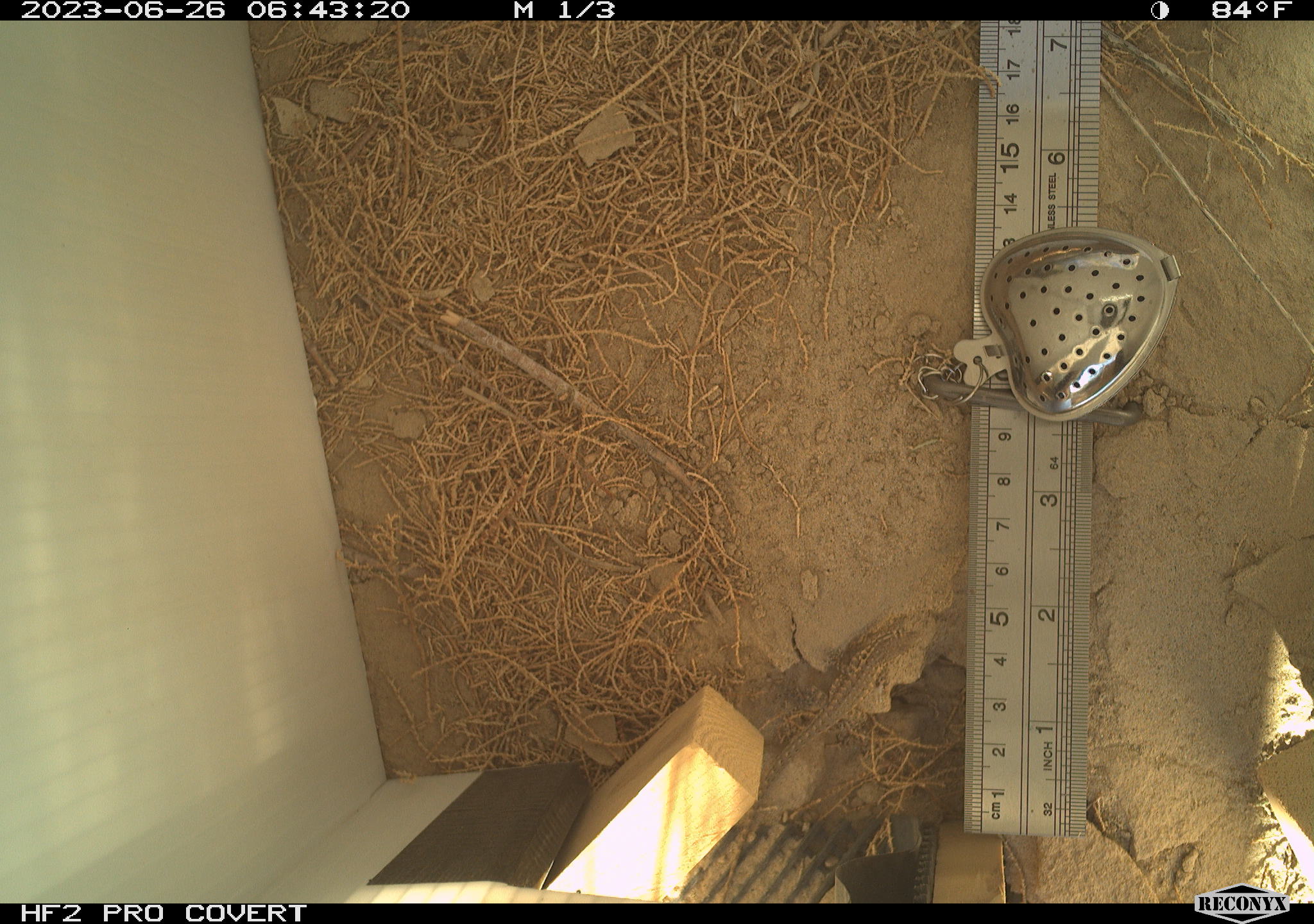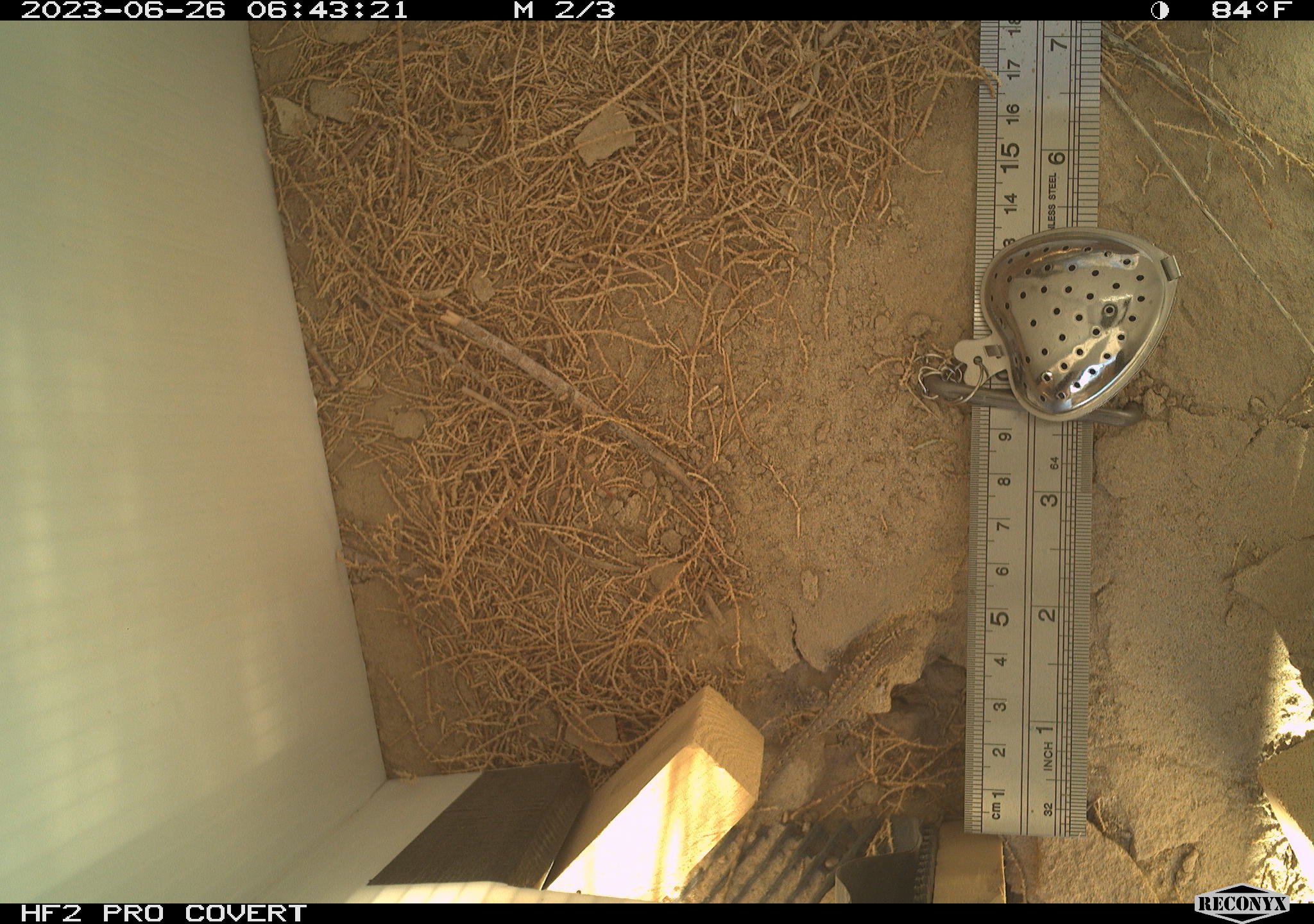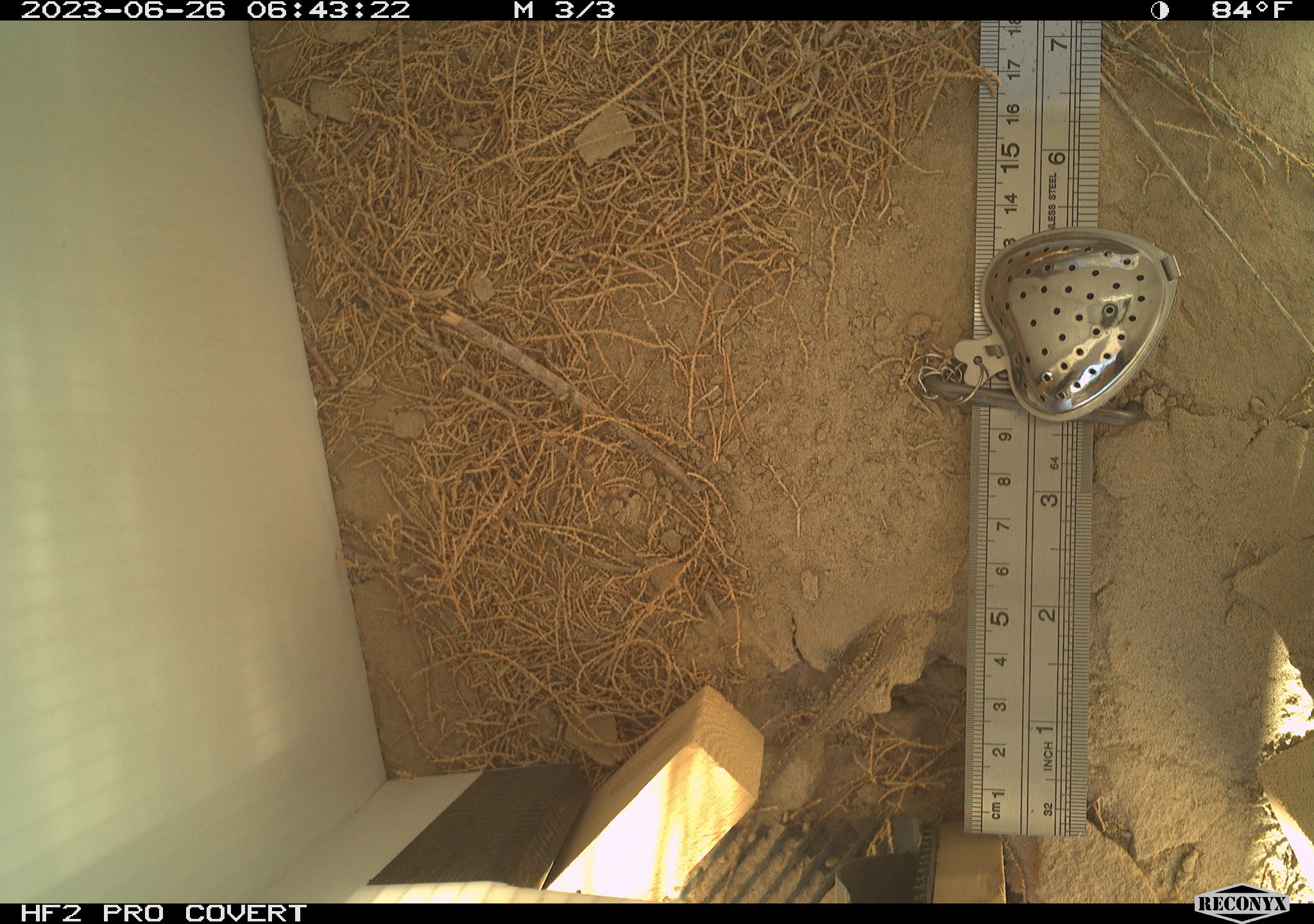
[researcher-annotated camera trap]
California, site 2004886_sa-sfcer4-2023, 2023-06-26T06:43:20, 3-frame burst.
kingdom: Animalia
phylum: Chordata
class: Reptilia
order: Squamata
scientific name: Squamata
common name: lizards and snakes